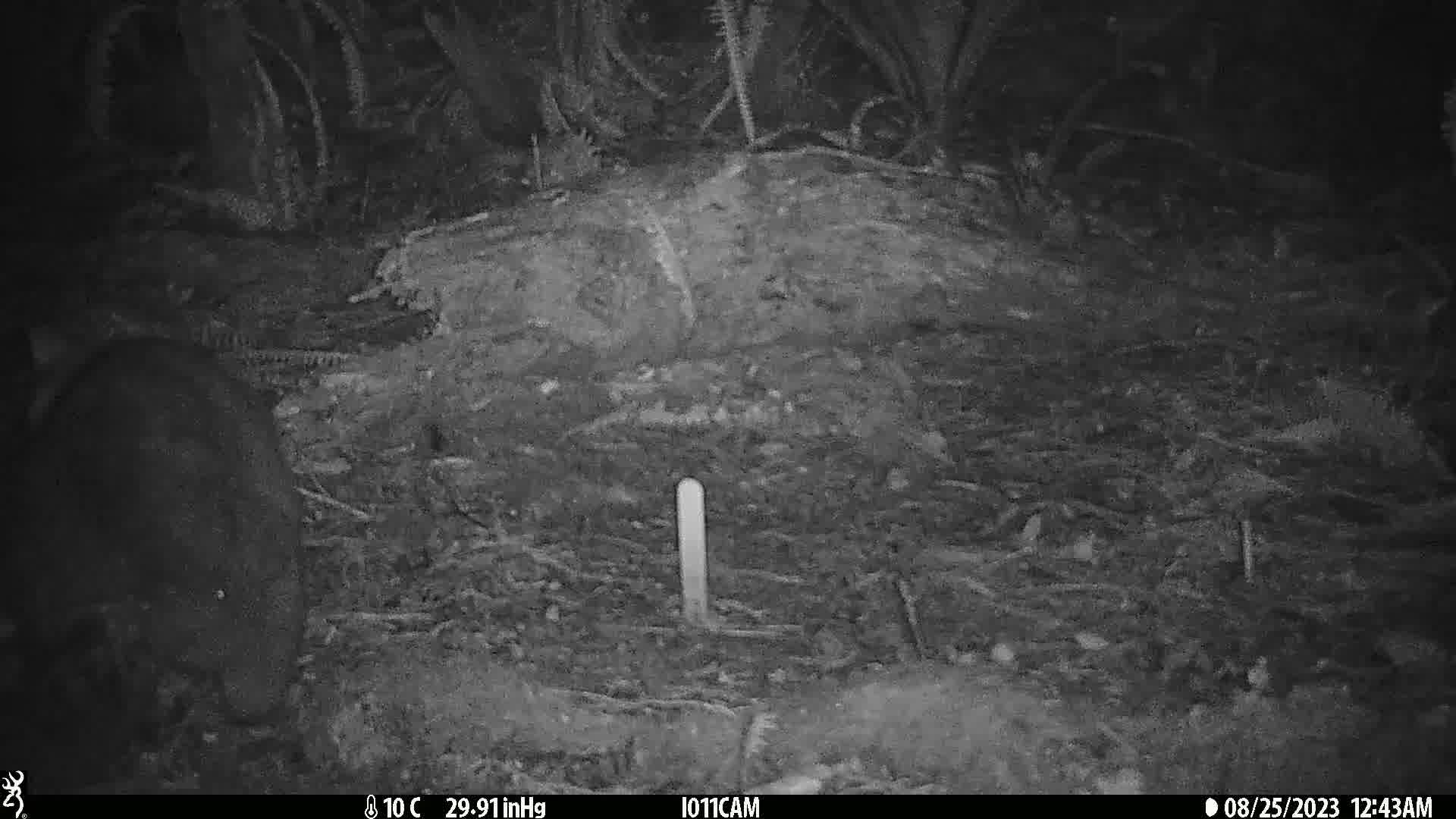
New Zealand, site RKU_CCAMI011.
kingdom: Animalia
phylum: Chordata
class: Mammalia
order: Diprotodontia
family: Phalangeridae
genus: Trichosurus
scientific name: Trichosurus vulpecula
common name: common brushtail possum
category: possum